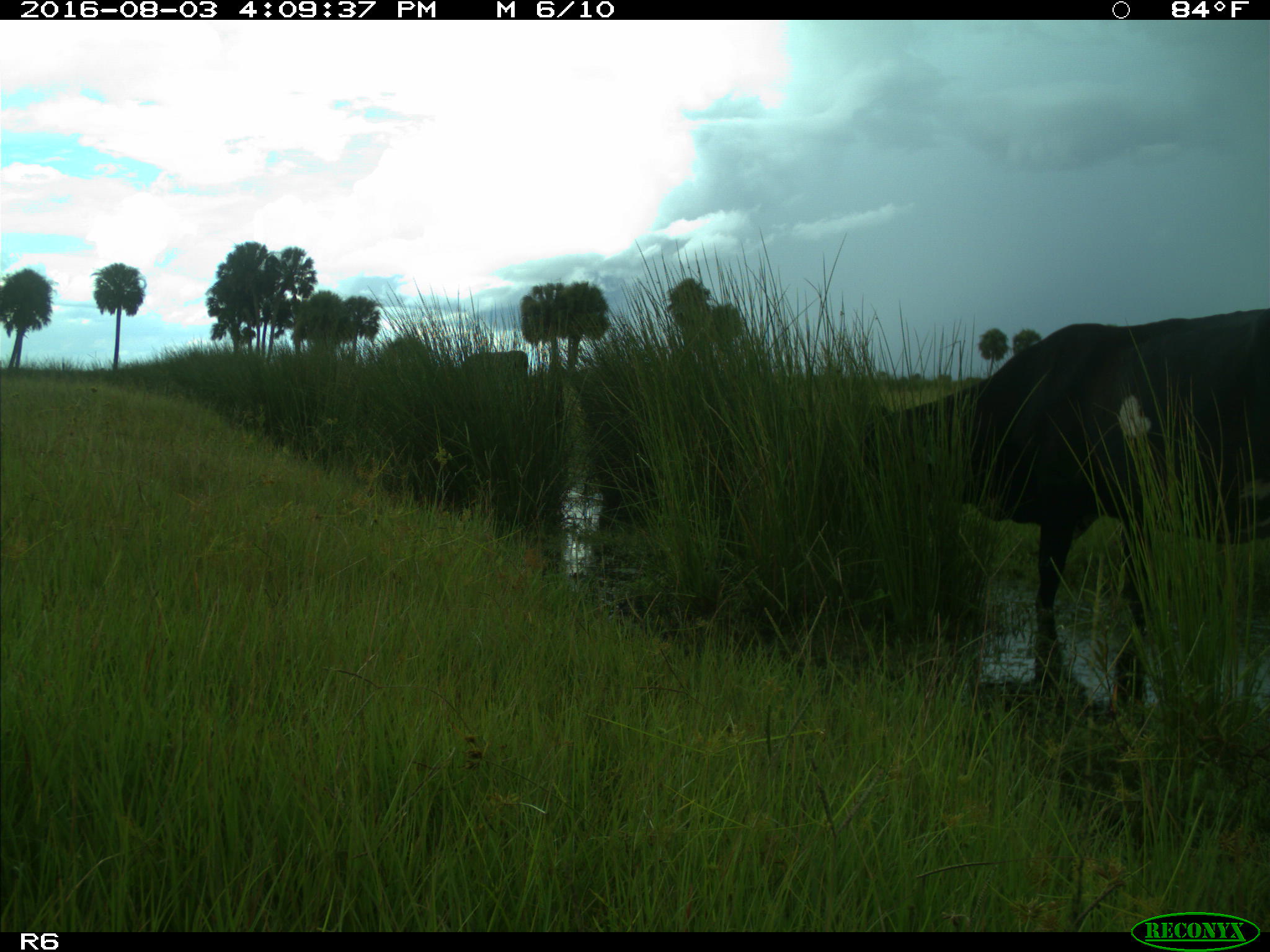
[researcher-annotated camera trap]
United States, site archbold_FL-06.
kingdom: Animalia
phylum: Chordata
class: Mammalia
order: Artiodactyla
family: Bovidae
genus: Bos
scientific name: Bos taurus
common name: domestic cow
Bos taurus (domestic cow).